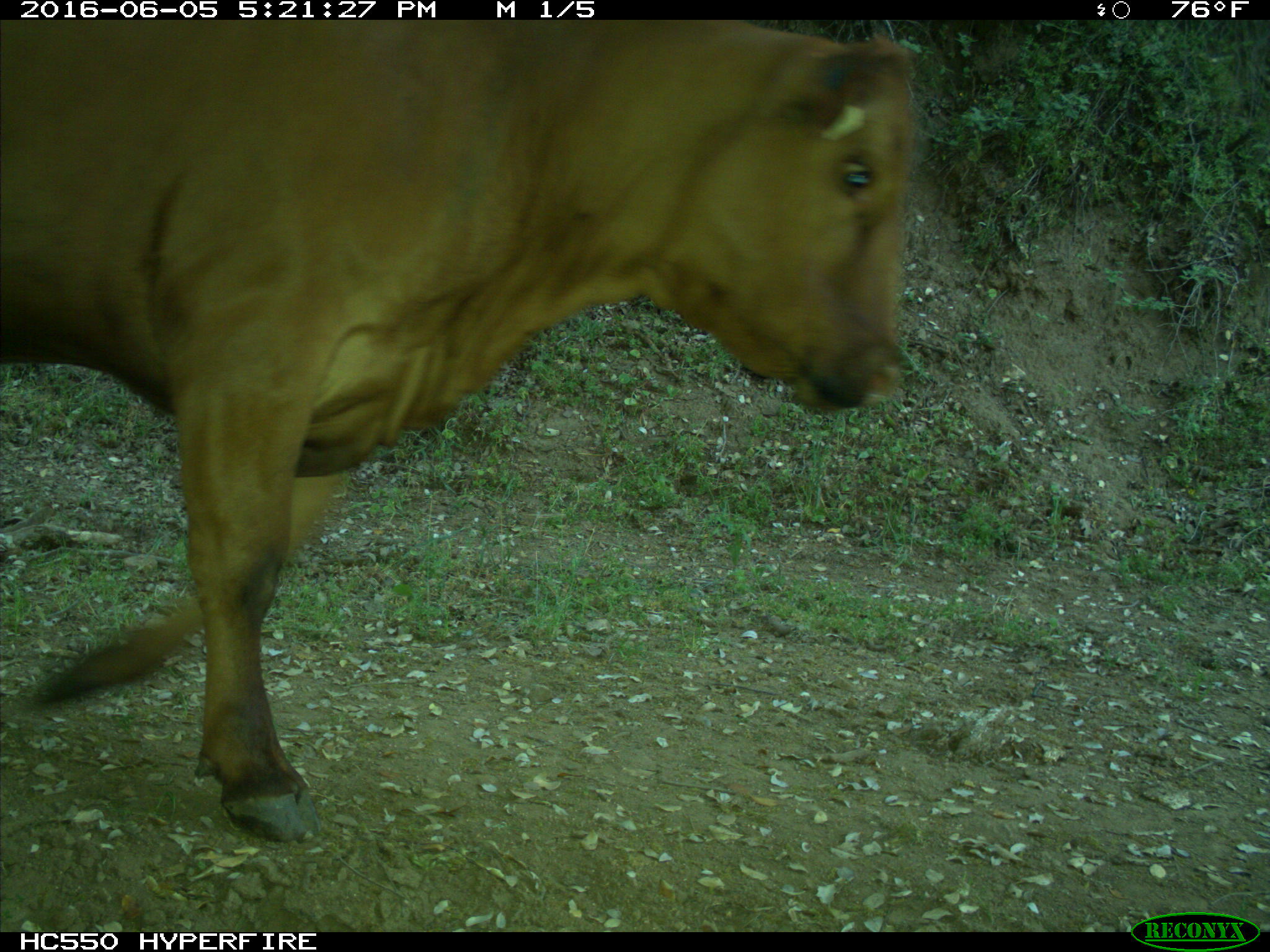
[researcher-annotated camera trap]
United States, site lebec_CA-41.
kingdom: Animalia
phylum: Chordata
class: Mammalia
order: Artiodactyla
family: Bovidae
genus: Bos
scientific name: Bos taurus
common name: domestic cow